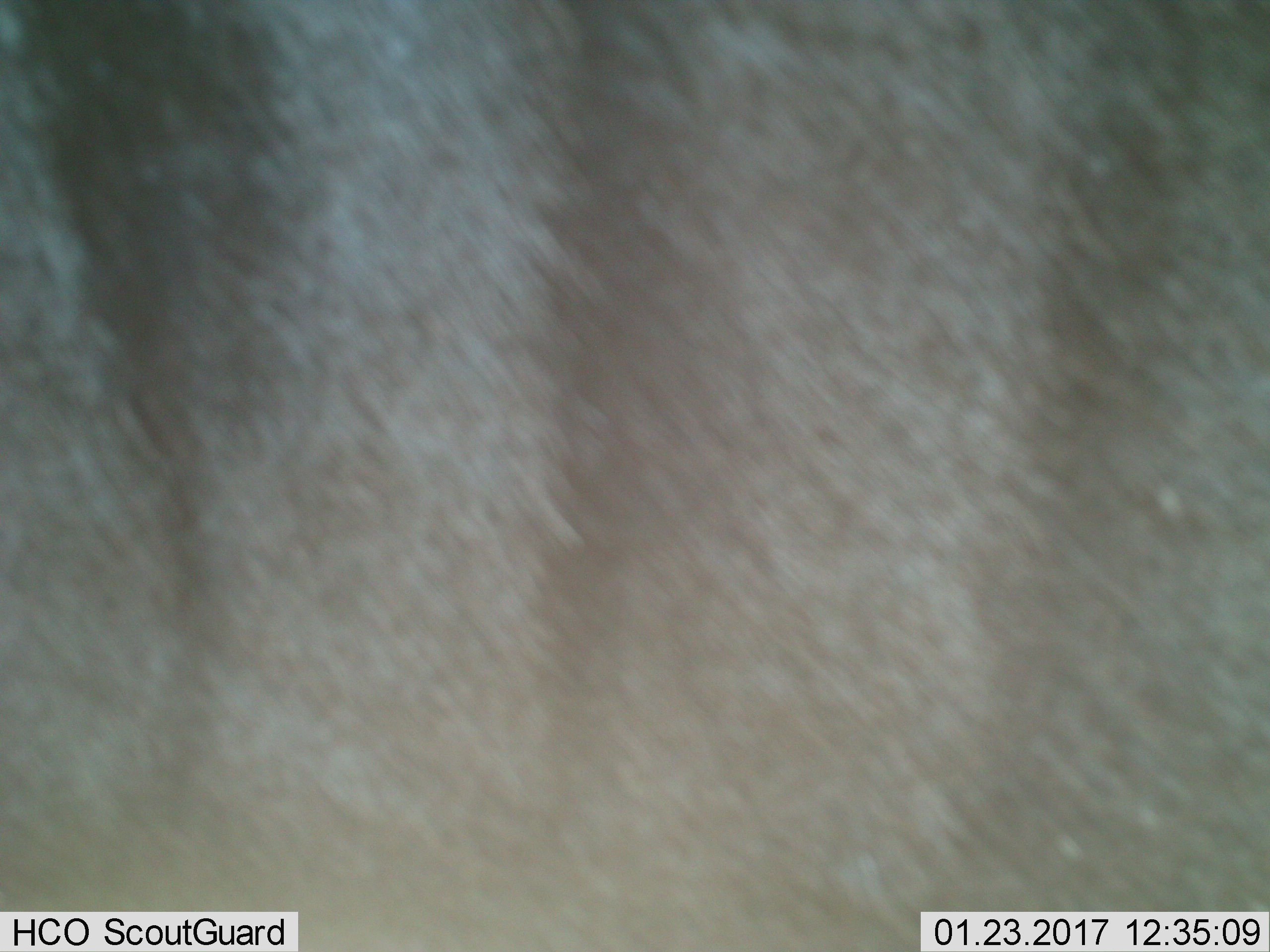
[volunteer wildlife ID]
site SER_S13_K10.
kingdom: Animalia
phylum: Chordata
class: Mammalia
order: Artiodactyla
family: Bovidae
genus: Connochaetes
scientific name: Connochaetes taurinus taurinus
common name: blue wildebeest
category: wildebeestblue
Wildebeestblue (blue wildebeest) (Connochaetes taurinus taurinus), count 1. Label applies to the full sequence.